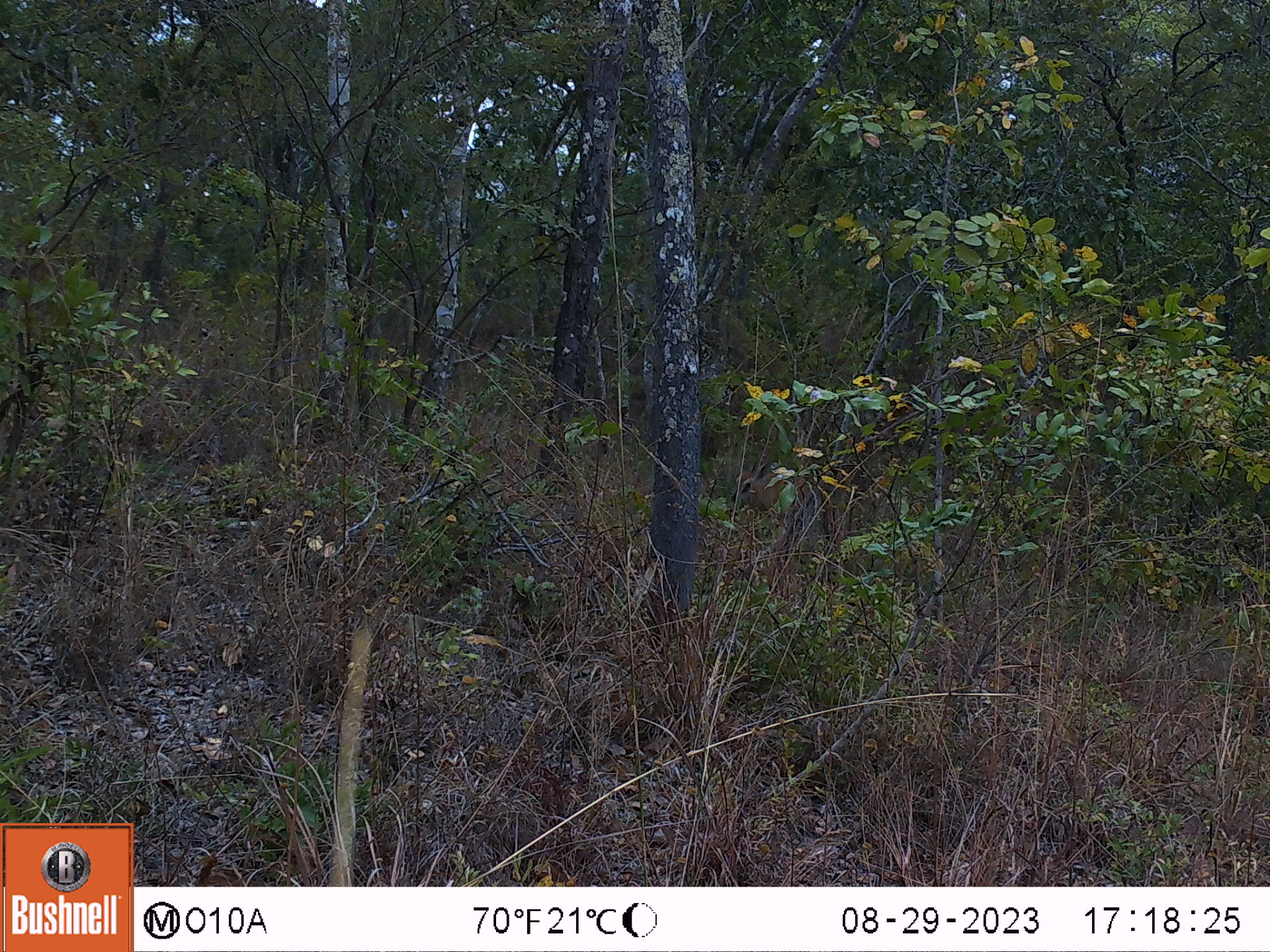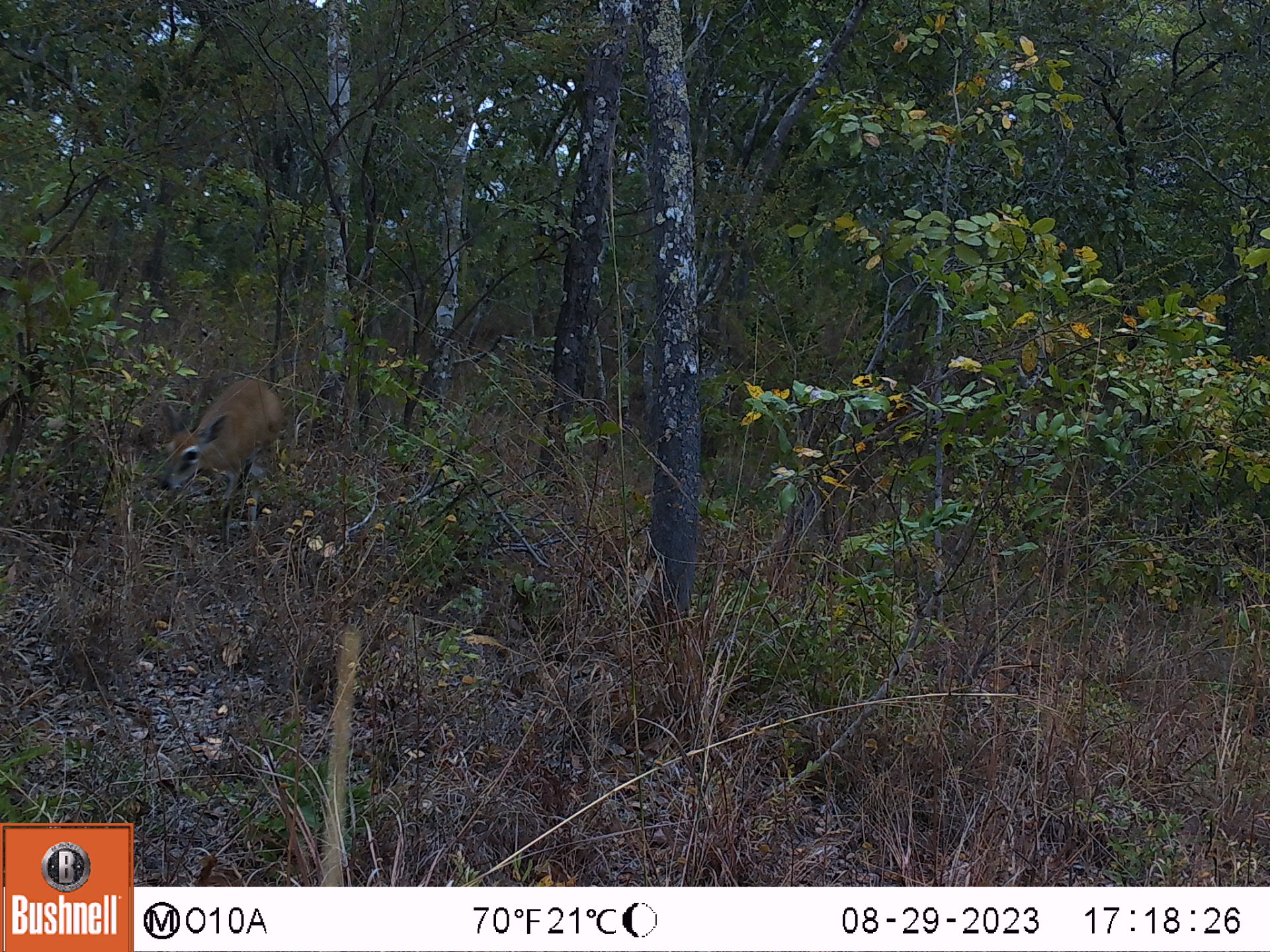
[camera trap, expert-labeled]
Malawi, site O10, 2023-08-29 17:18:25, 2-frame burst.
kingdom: Animalia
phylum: Chordata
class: Mammalia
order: Artiodactyla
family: Bovidae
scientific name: Antilopinae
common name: small antelope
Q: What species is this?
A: Small antelope (Antilopinae).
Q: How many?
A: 1.